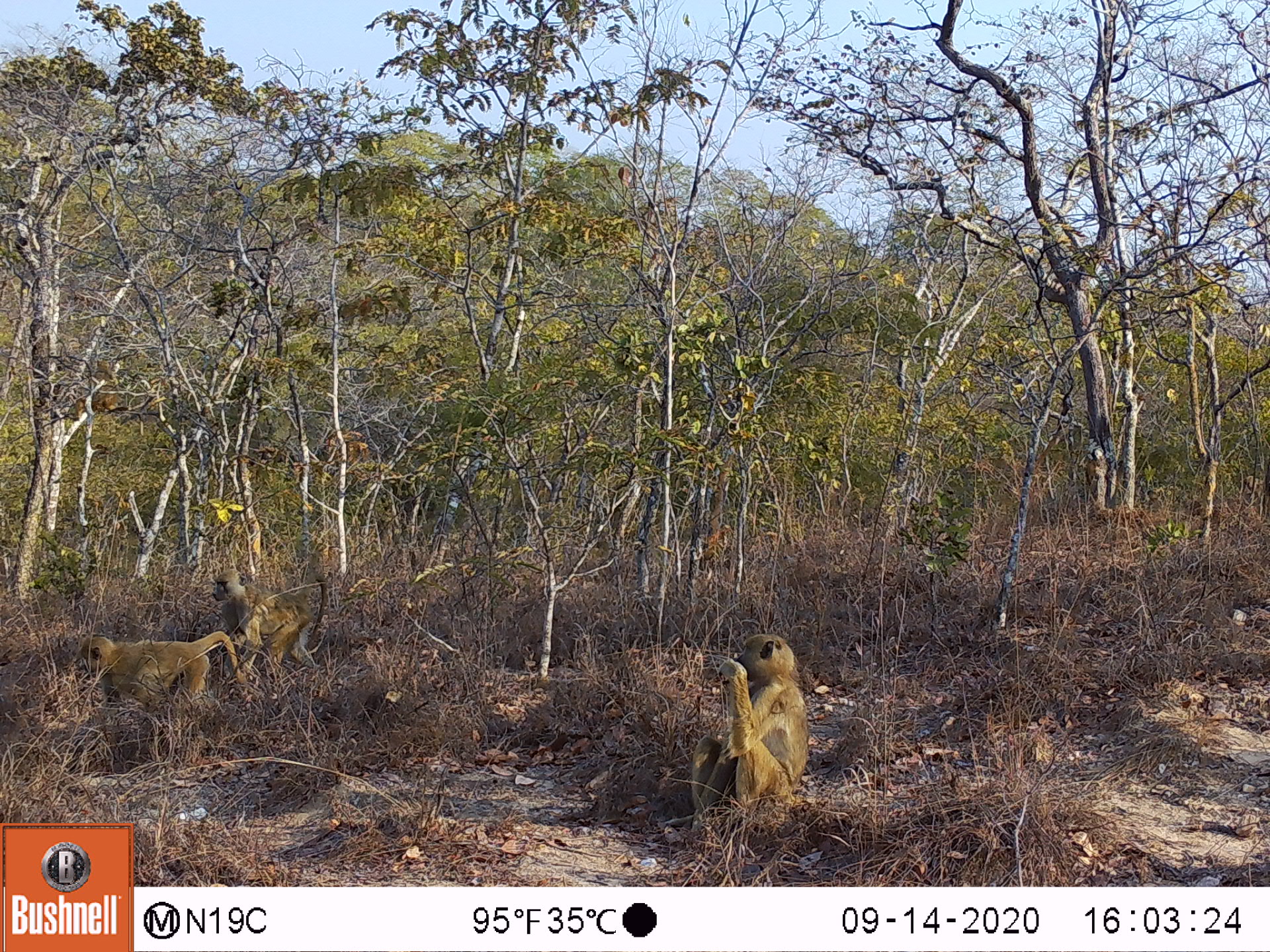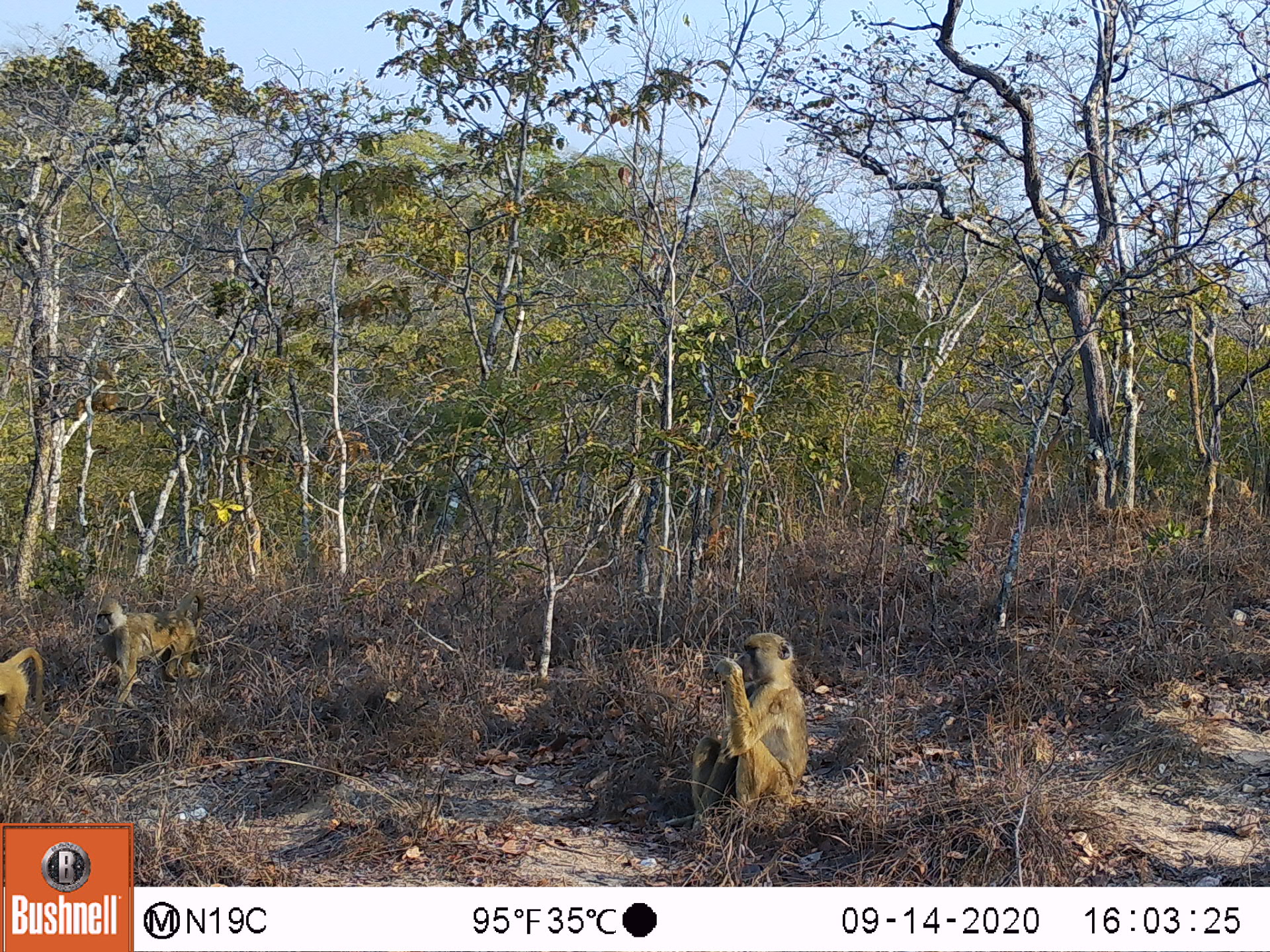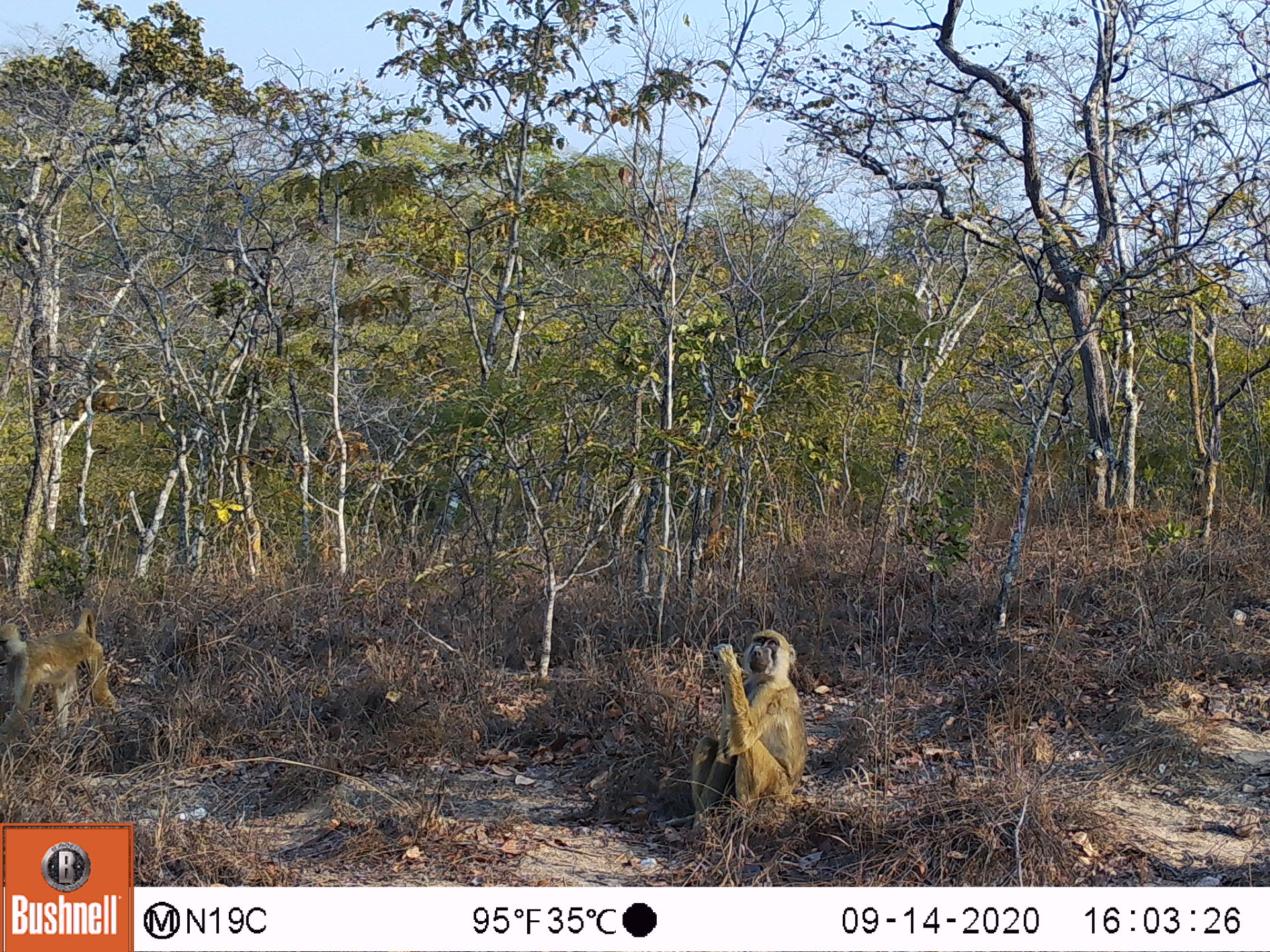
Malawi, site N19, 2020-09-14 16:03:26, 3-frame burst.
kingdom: Animalia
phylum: Chordata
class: Mammalia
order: Primates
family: Cercopithecidae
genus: Papio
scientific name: Papio cynocephalus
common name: yellow baboon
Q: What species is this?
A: Yellow baboon (Papio cynocephalus).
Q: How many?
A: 5.